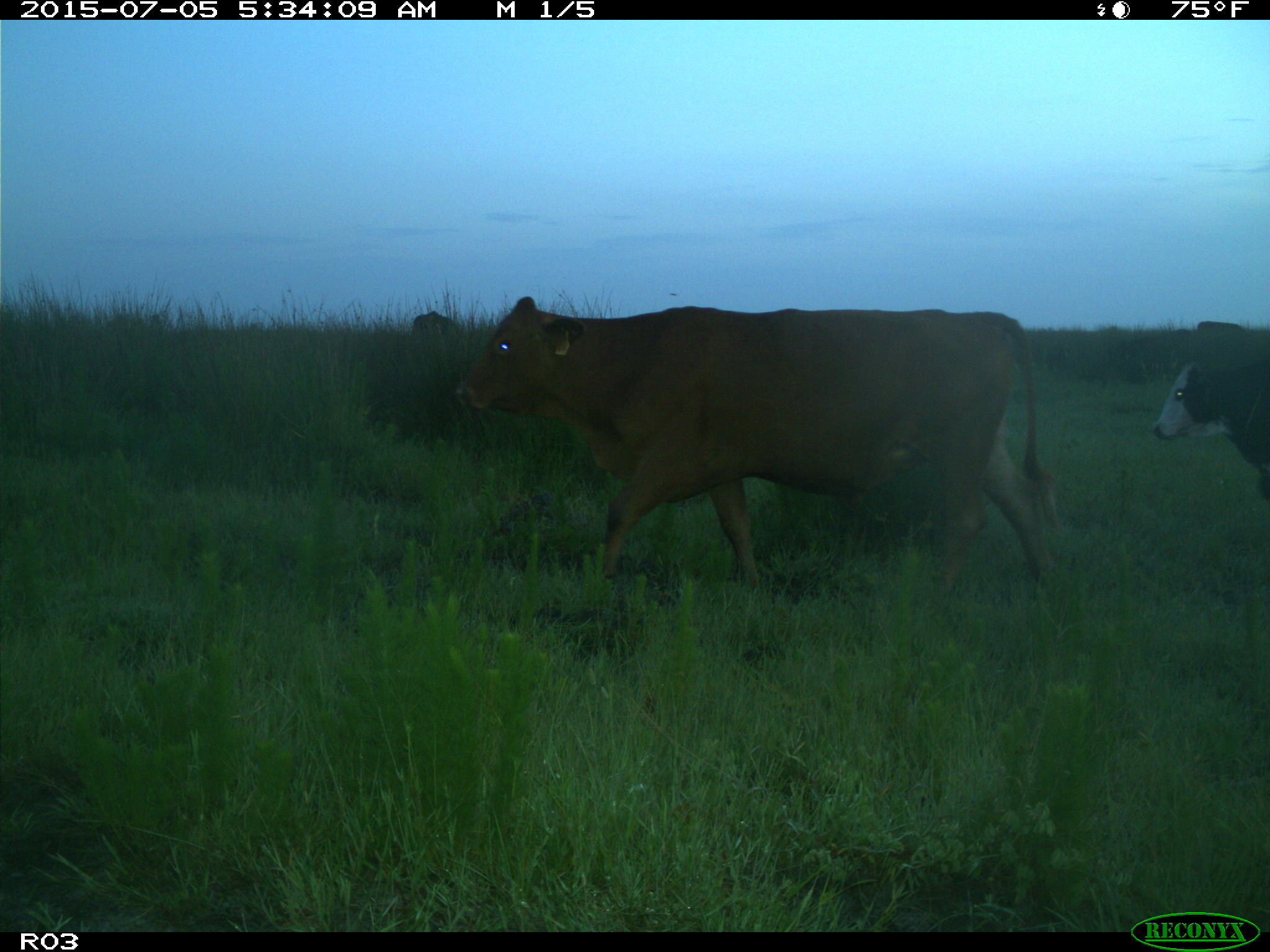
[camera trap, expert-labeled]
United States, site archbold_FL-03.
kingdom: Animalia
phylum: Chordata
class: Mammalia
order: Artiodactyla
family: Bovidae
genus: Bos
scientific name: Bos taurus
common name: domestic cow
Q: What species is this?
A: Bos taurus (domestic cow).